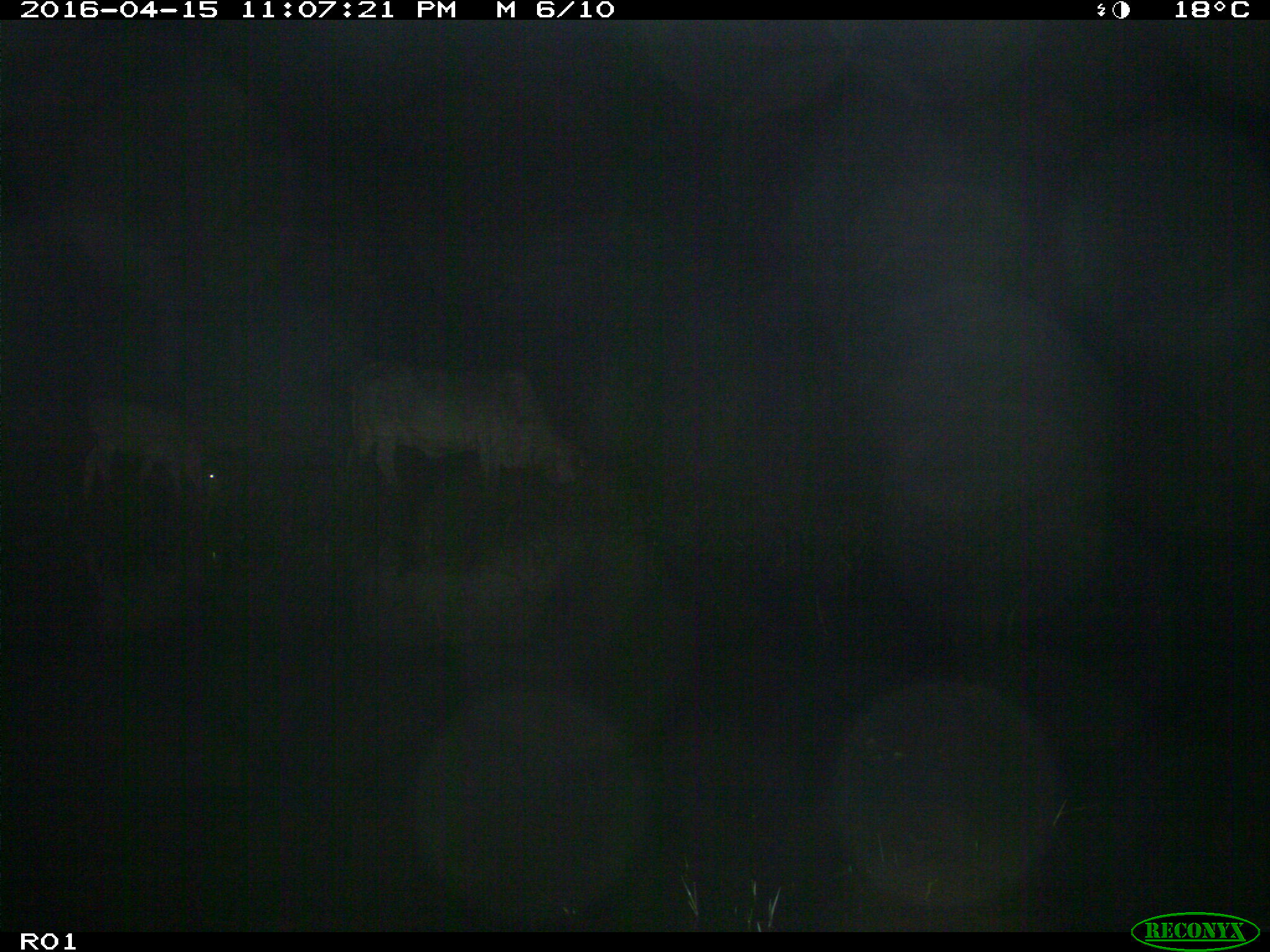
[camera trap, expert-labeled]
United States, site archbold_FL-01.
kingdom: Animalia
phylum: Chordata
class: Mammalia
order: Artiodactyla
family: Bovidae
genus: Bos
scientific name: Bos taurus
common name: domestic cow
Bos taurus (domestic cow).